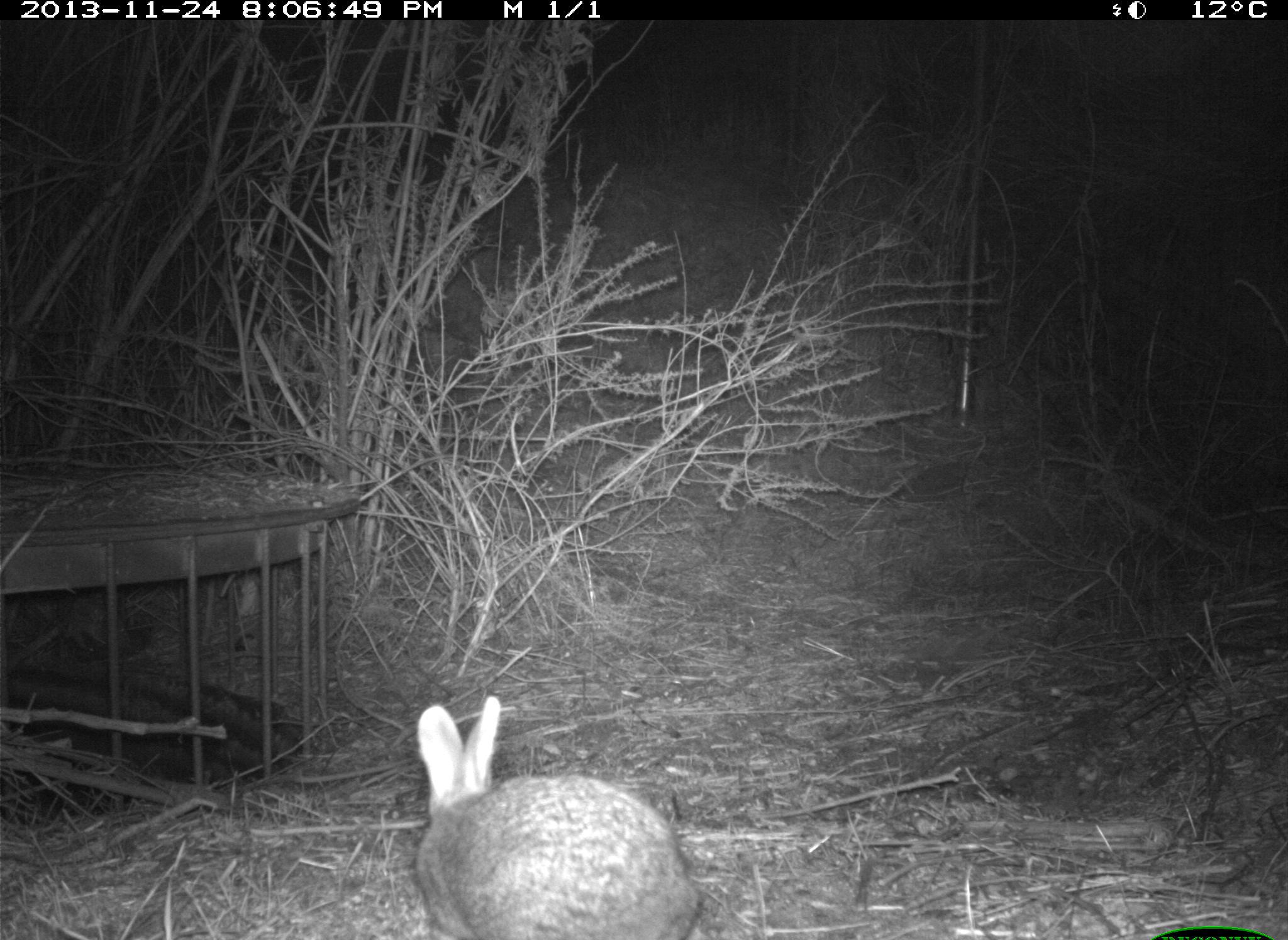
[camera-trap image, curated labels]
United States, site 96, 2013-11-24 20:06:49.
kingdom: Animalia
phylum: Chordata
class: Mammalia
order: Lagomorpha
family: Leporidae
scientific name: Leporidae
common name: rabbits and hares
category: rabbit